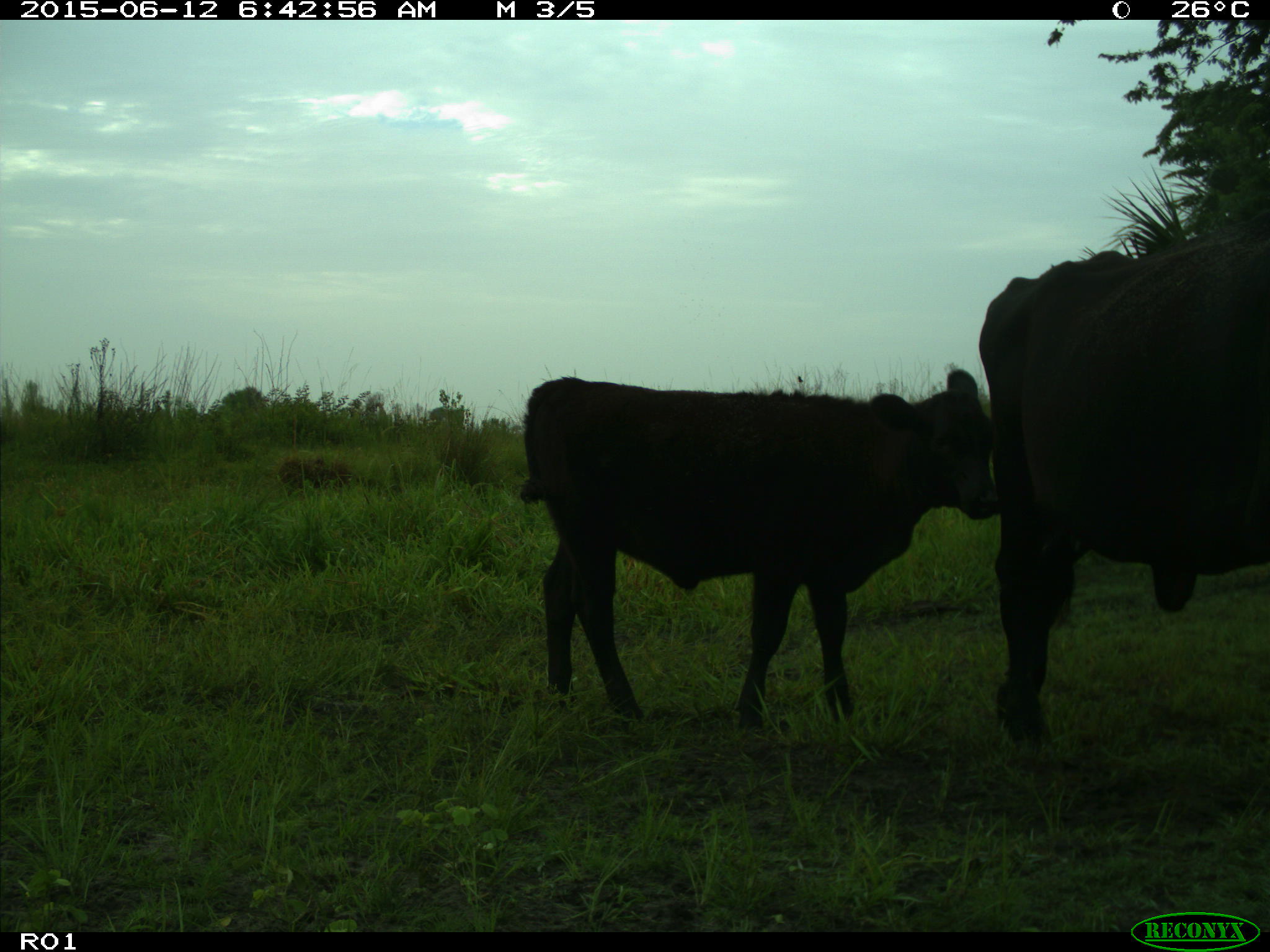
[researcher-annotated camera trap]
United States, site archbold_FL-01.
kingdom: Animalia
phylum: Chordata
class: Mammalia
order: Artiodactyla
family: Bovidae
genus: Bos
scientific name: Bos taurus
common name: domestic cow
Bos taurus (domestic cow).